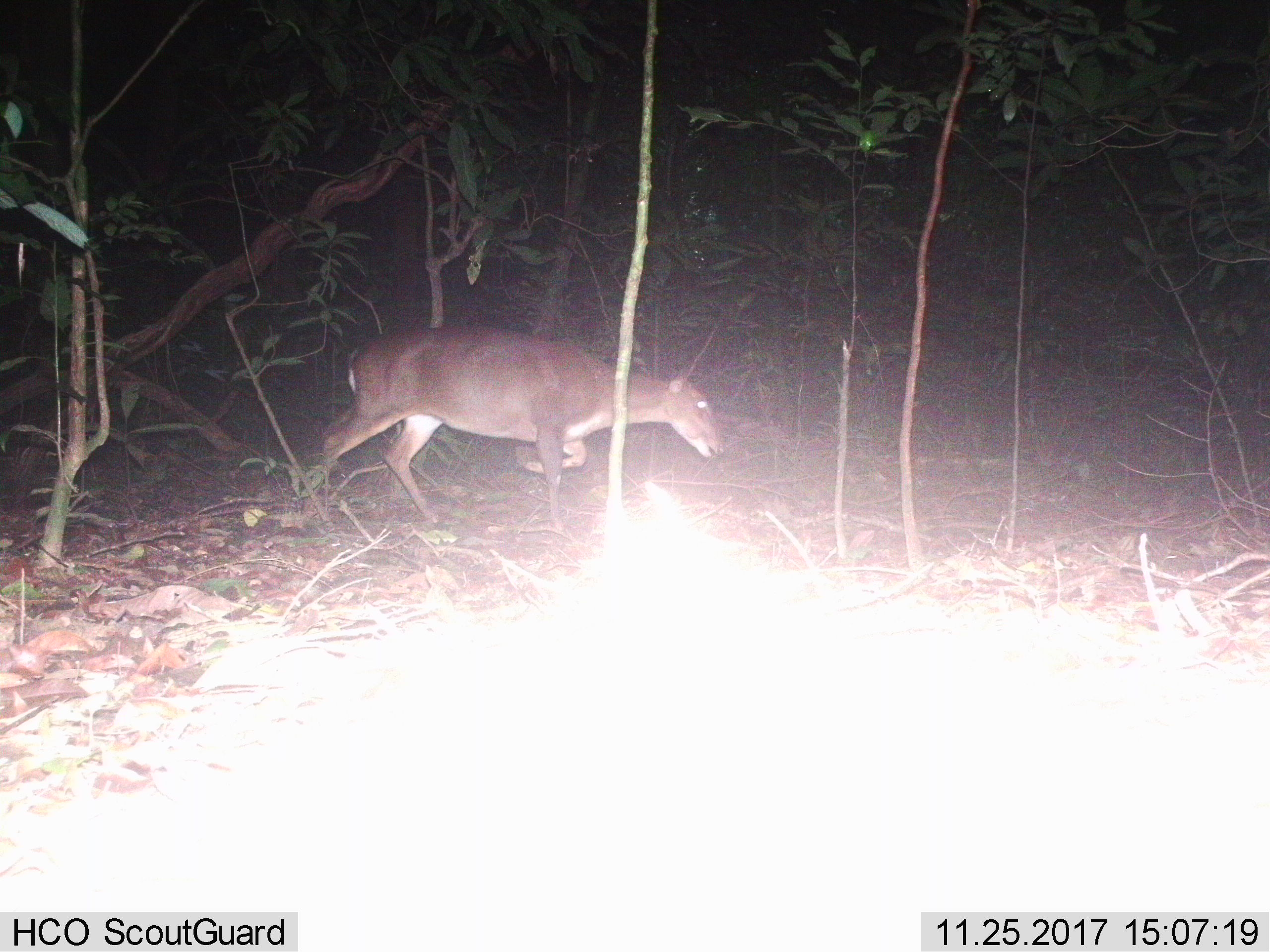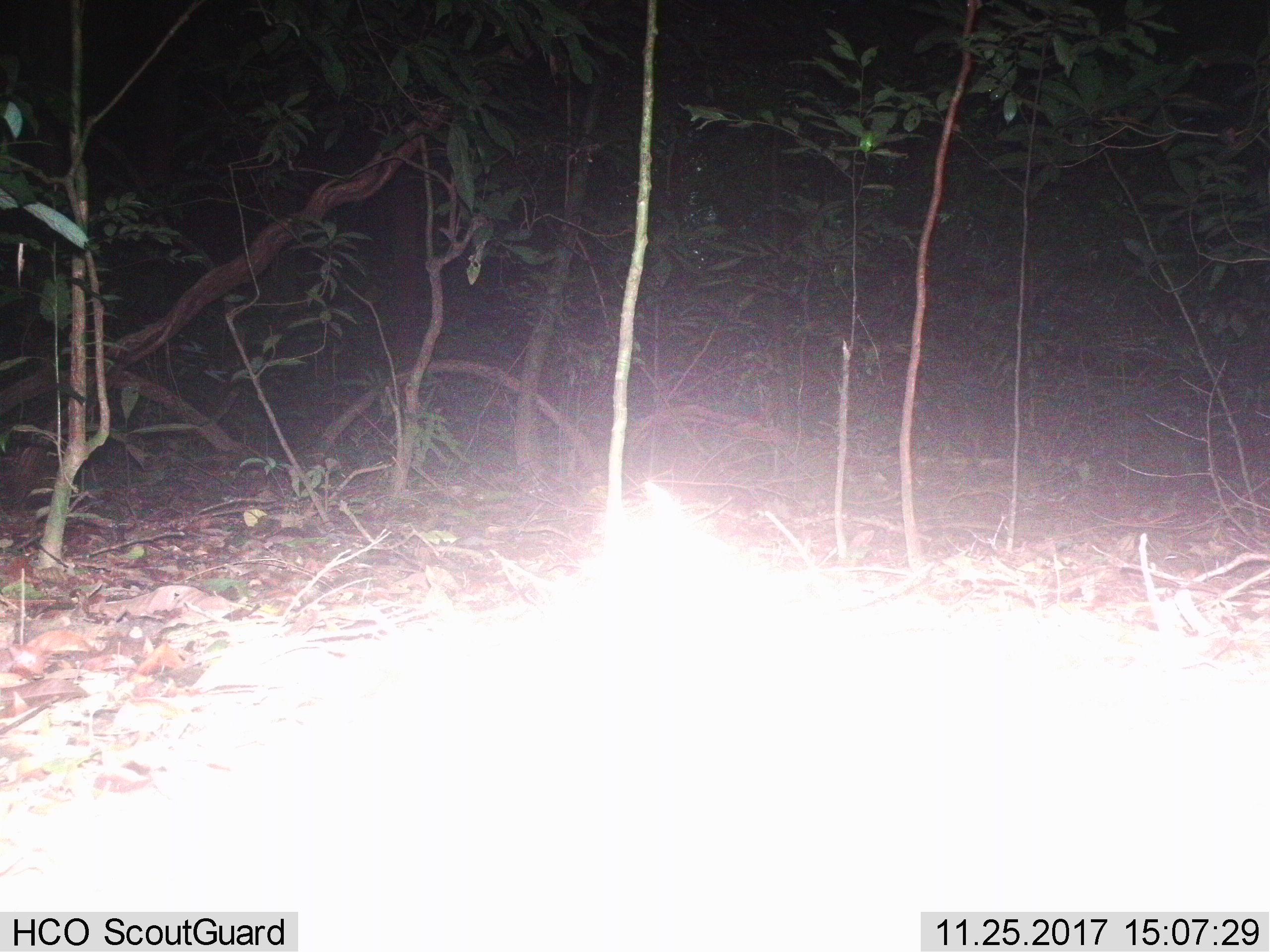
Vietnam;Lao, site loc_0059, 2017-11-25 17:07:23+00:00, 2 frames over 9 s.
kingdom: Animalia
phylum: Chordata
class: Mammalia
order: Artiodactyla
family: Cervidae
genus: Muntiacus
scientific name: Muntiacus vuquangensis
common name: large-antlered muntjac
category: large antlered muntjac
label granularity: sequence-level